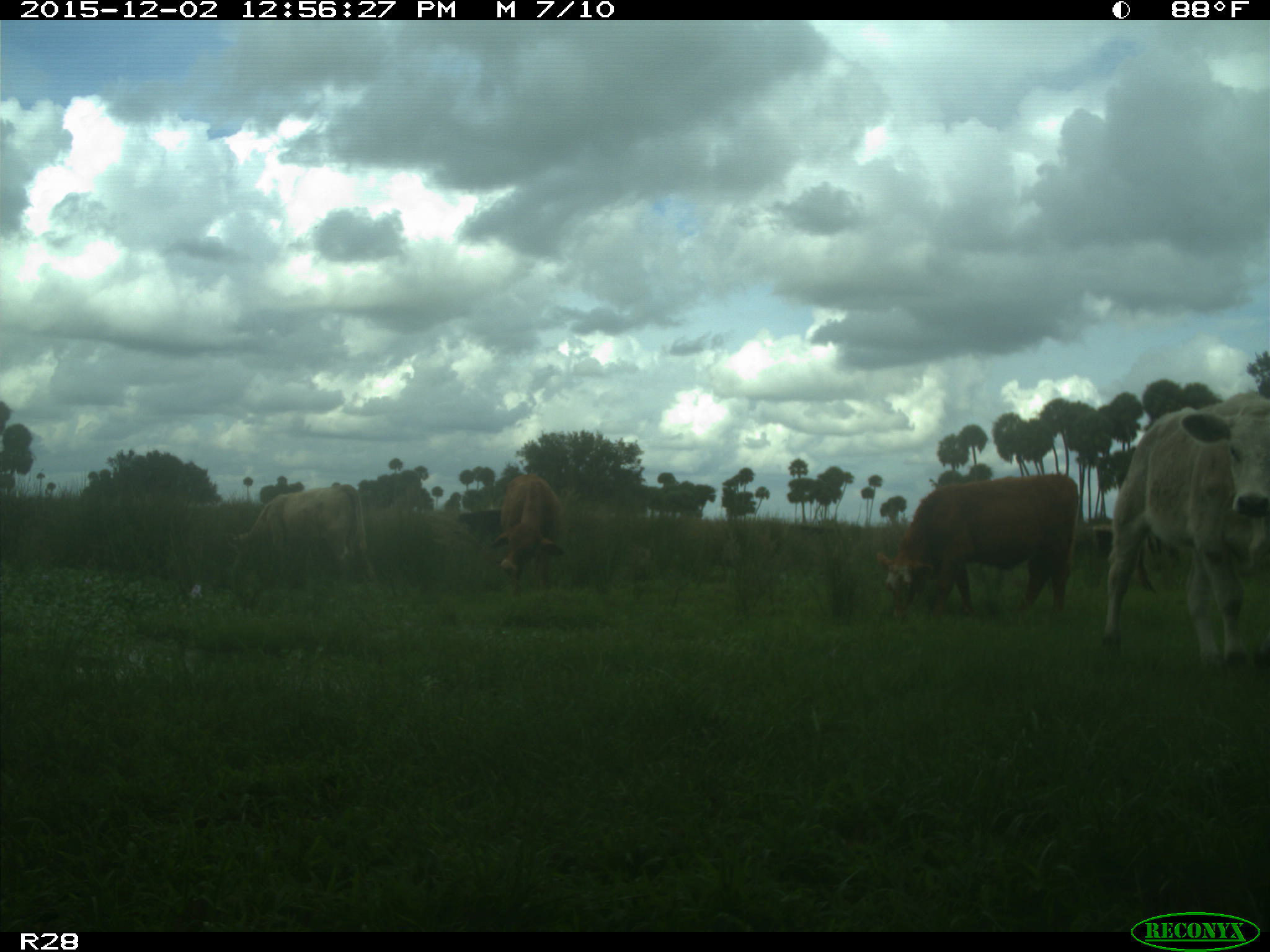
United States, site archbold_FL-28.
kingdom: Animalia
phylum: Chordata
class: Mammalia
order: Artiodactyla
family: Bovidae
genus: Bos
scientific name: Bos taurus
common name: domestic cow